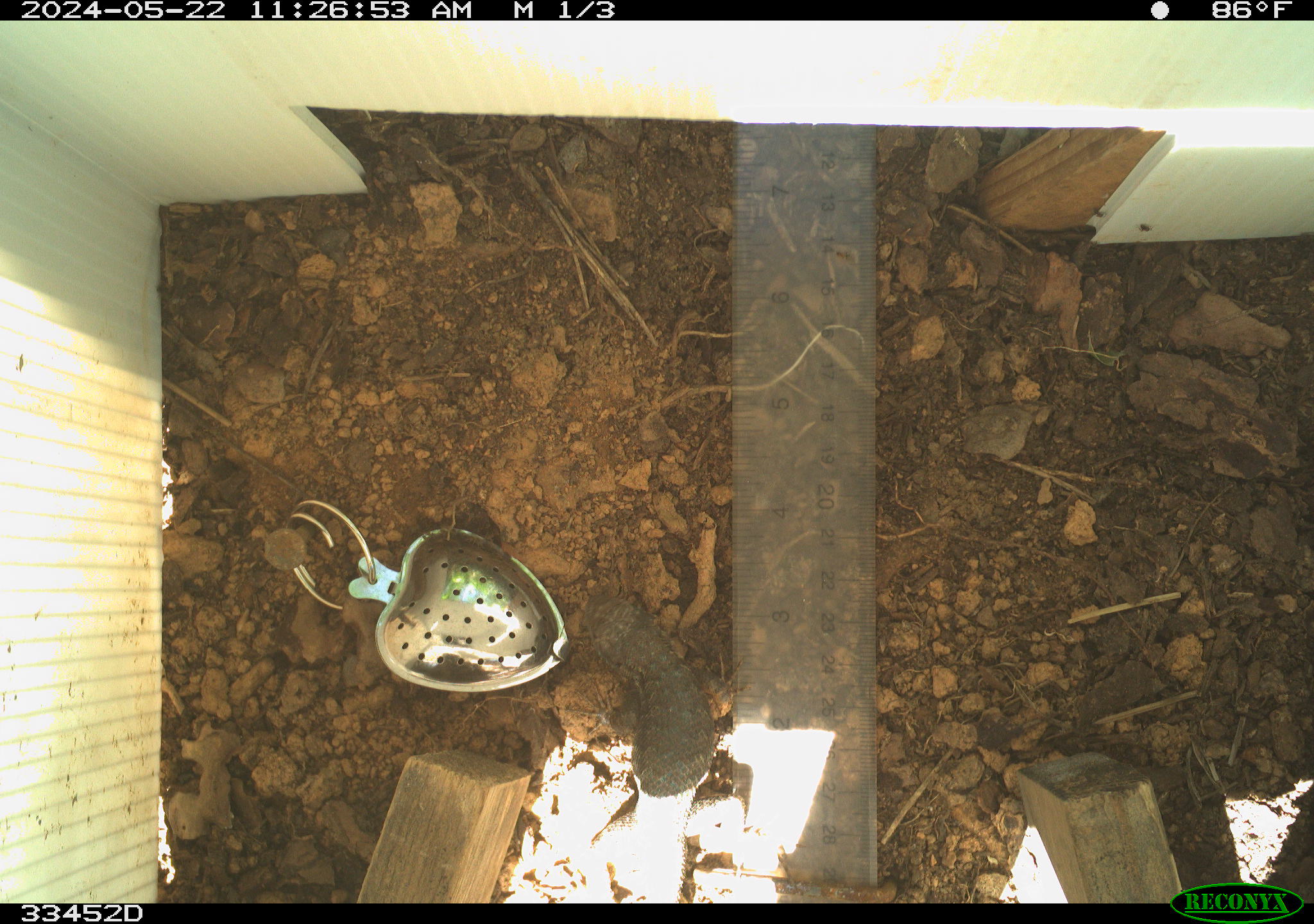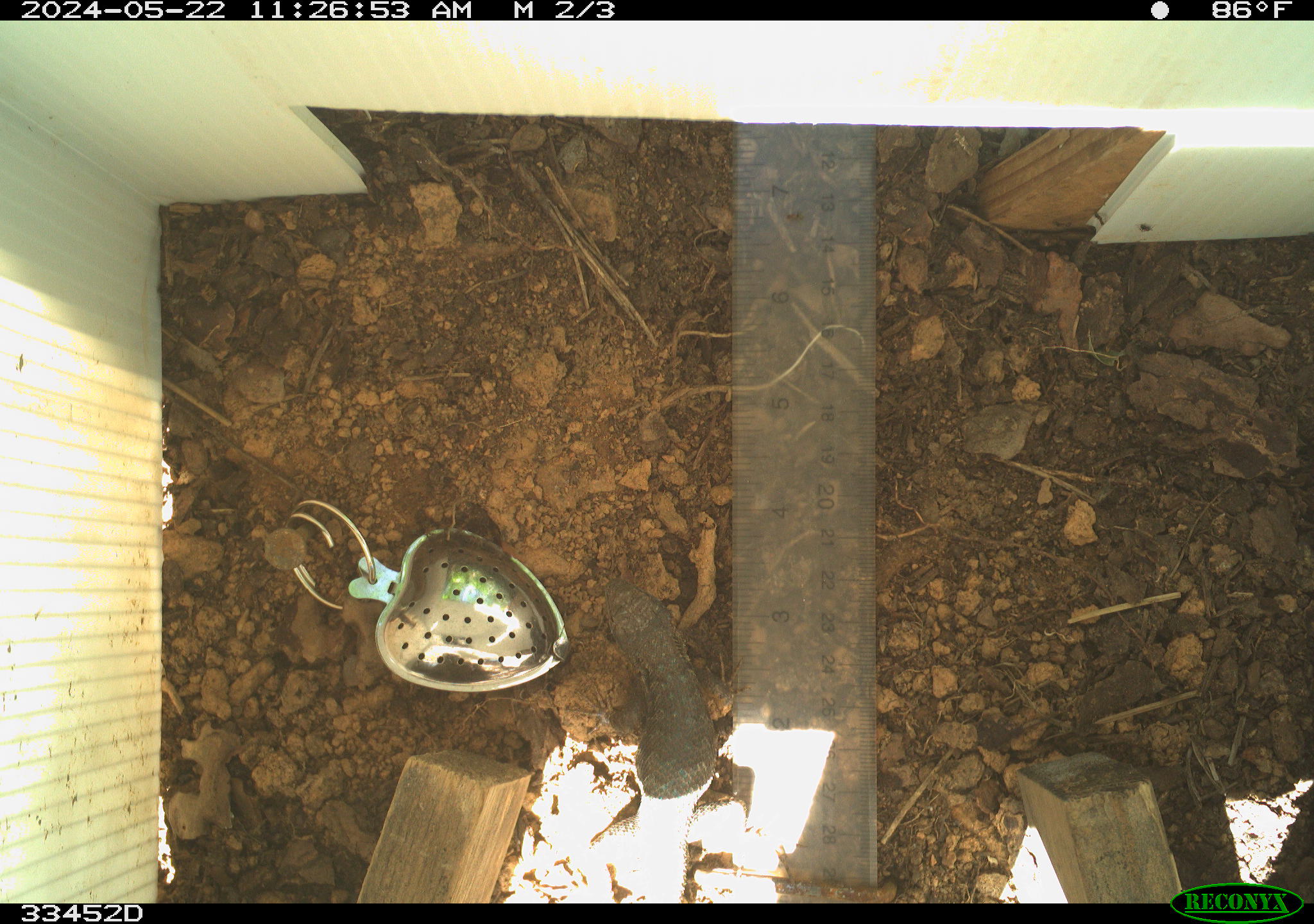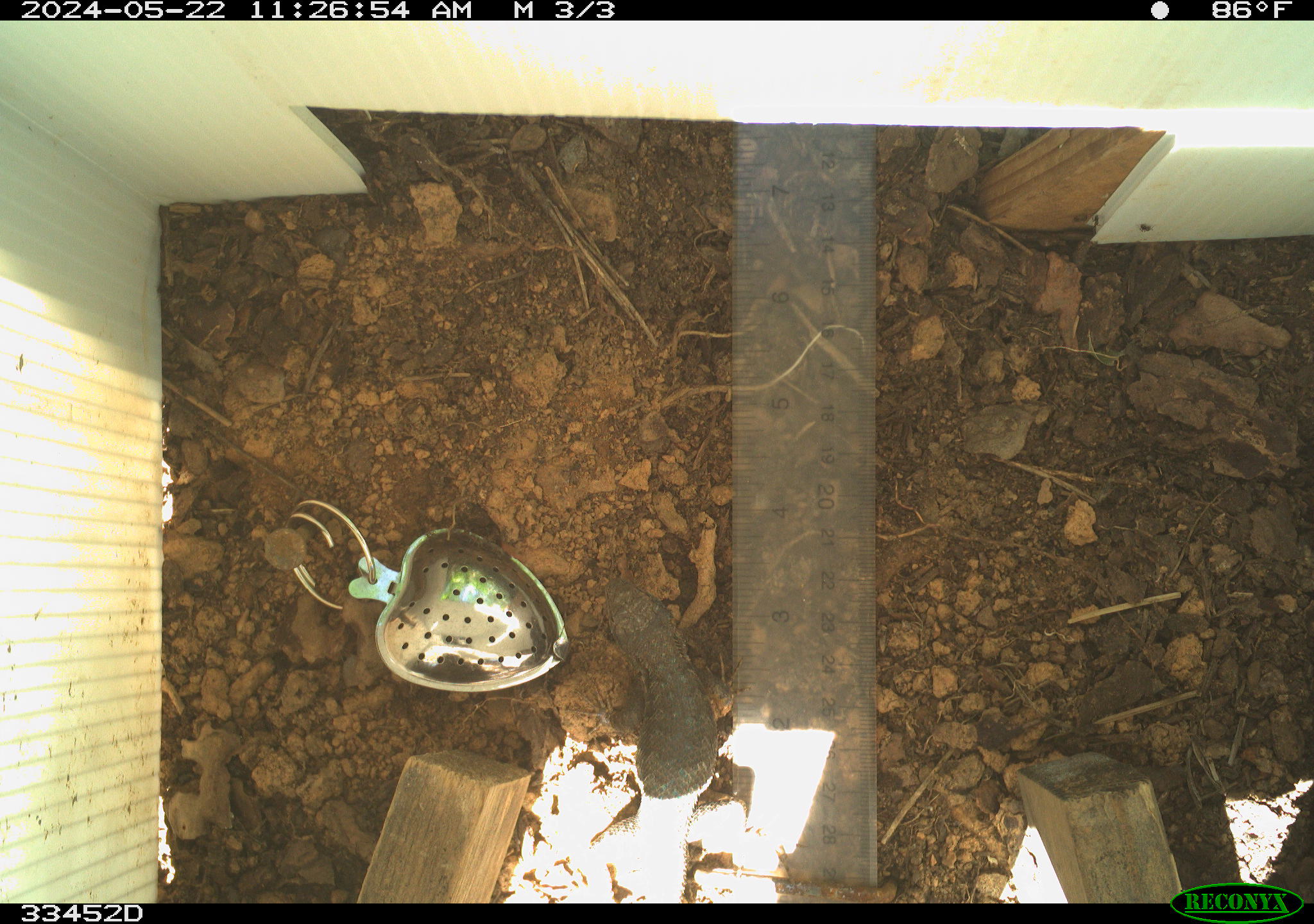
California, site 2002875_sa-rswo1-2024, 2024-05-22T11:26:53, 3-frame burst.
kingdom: Animalia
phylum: Chordata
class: Reptilia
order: Squamata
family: Phrynosomatidae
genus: Sceloporus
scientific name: Sceloporus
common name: spiny lizards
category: sceloporus species